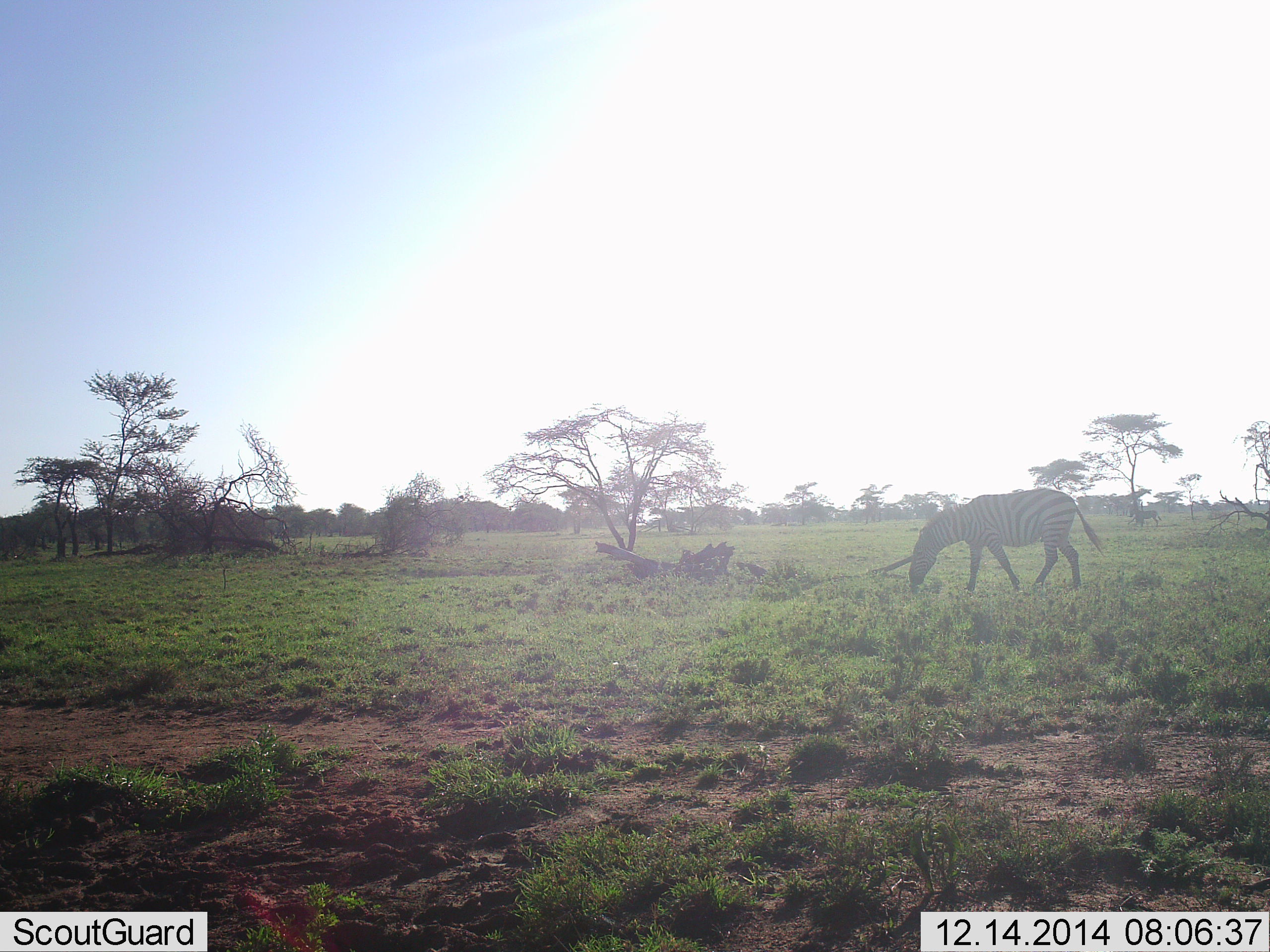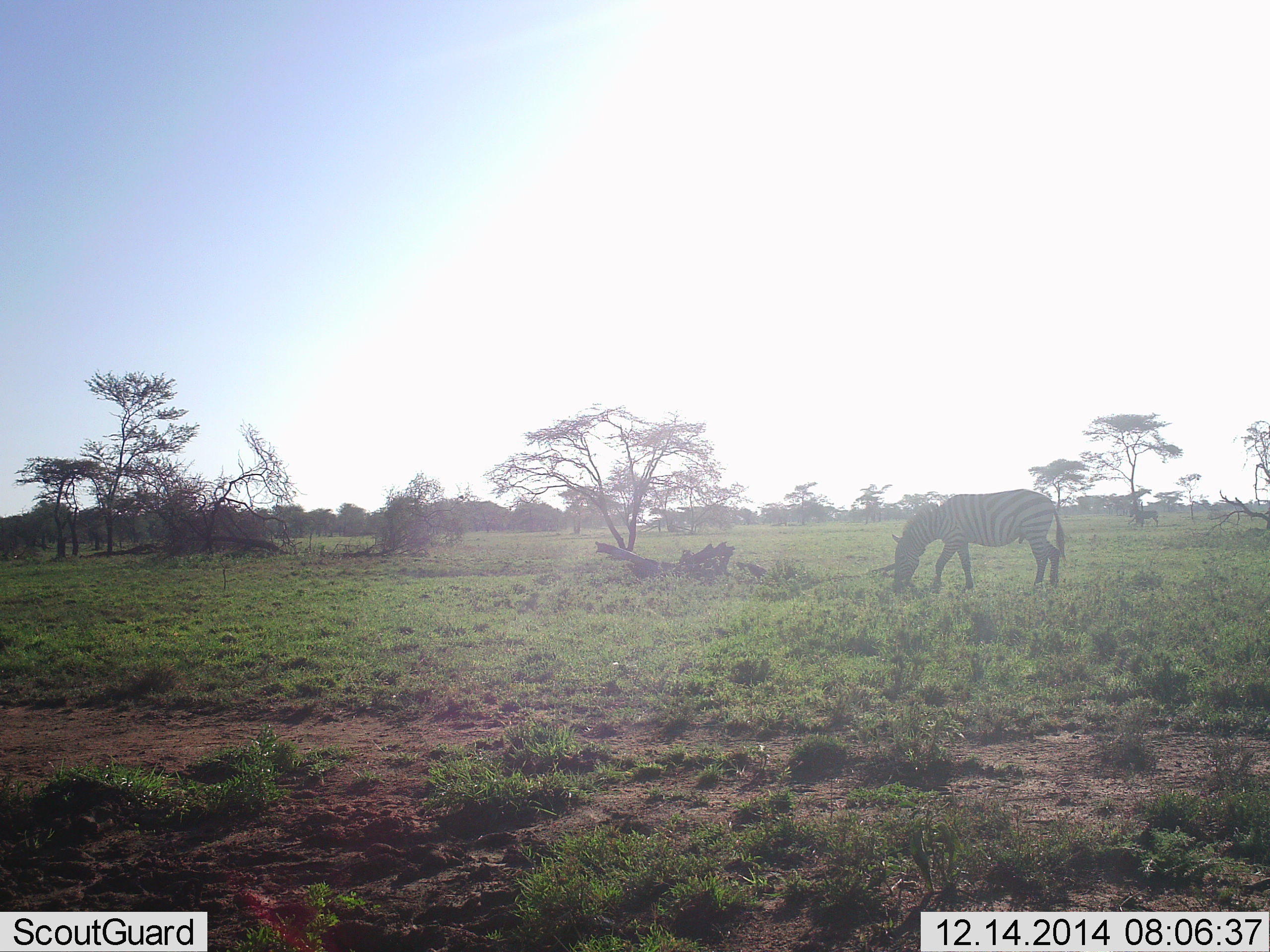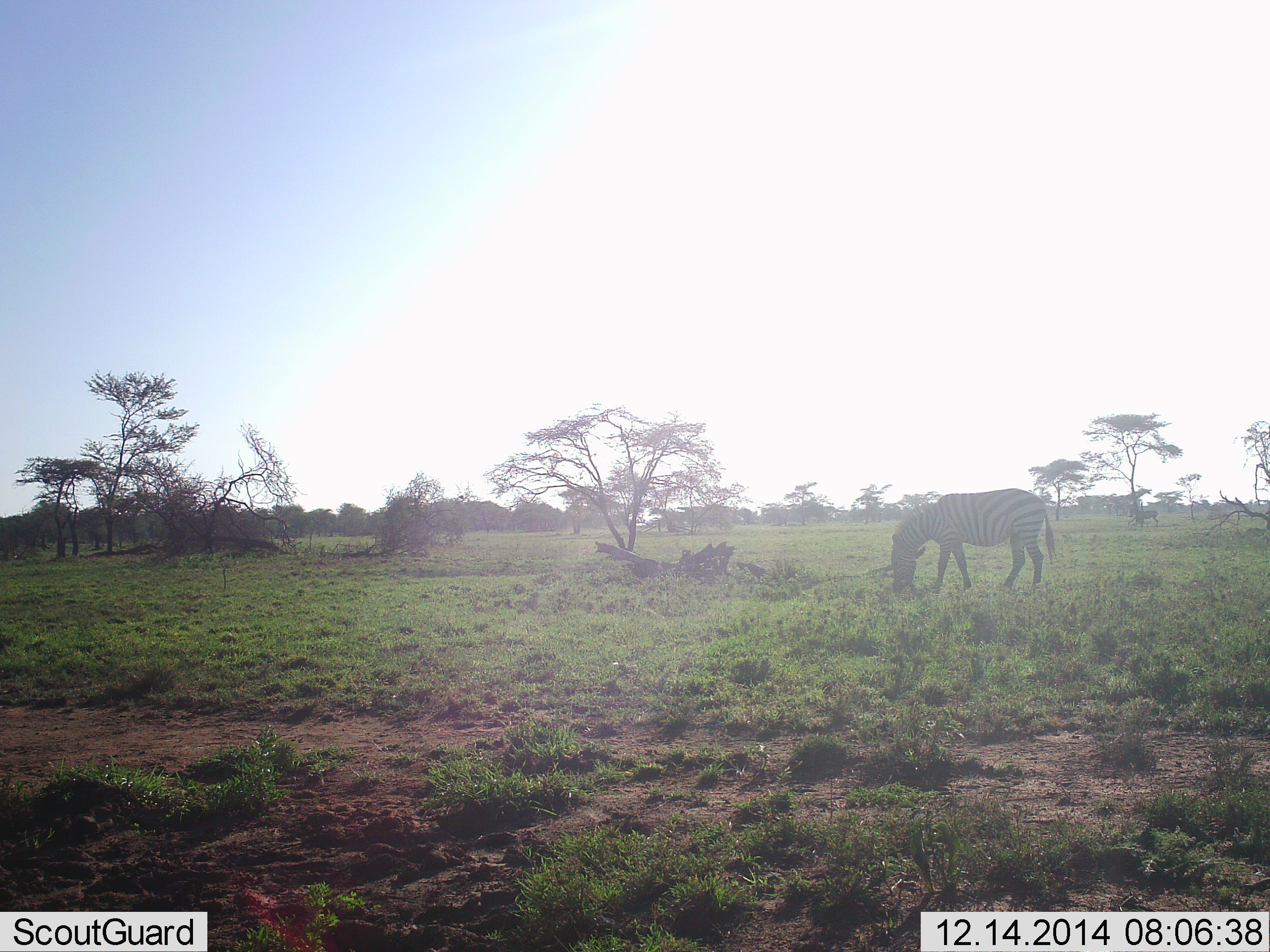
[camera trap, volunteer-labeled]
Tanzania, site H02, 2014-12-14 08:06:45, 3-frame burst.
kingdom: Animalia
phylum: Chordata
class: Mammalia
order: Perissodactyla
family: Equidae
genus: Equus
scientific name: Equus quagga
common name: plains zebra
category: zebra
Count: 1.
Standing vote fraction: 20%.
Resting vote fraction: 0%.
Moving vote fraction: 0%.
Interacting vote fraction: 0%.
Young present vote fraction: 0%.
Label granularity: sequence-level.